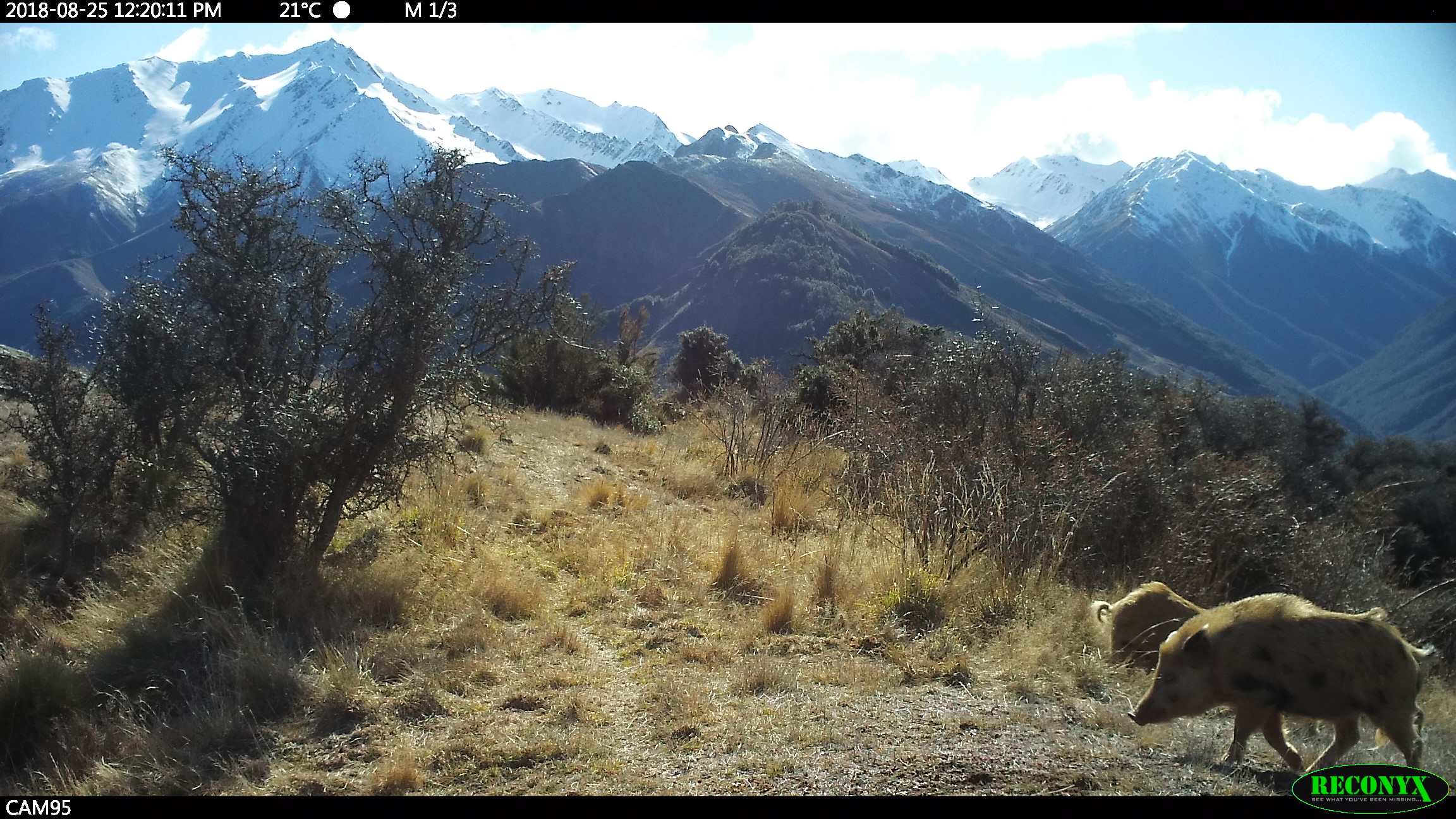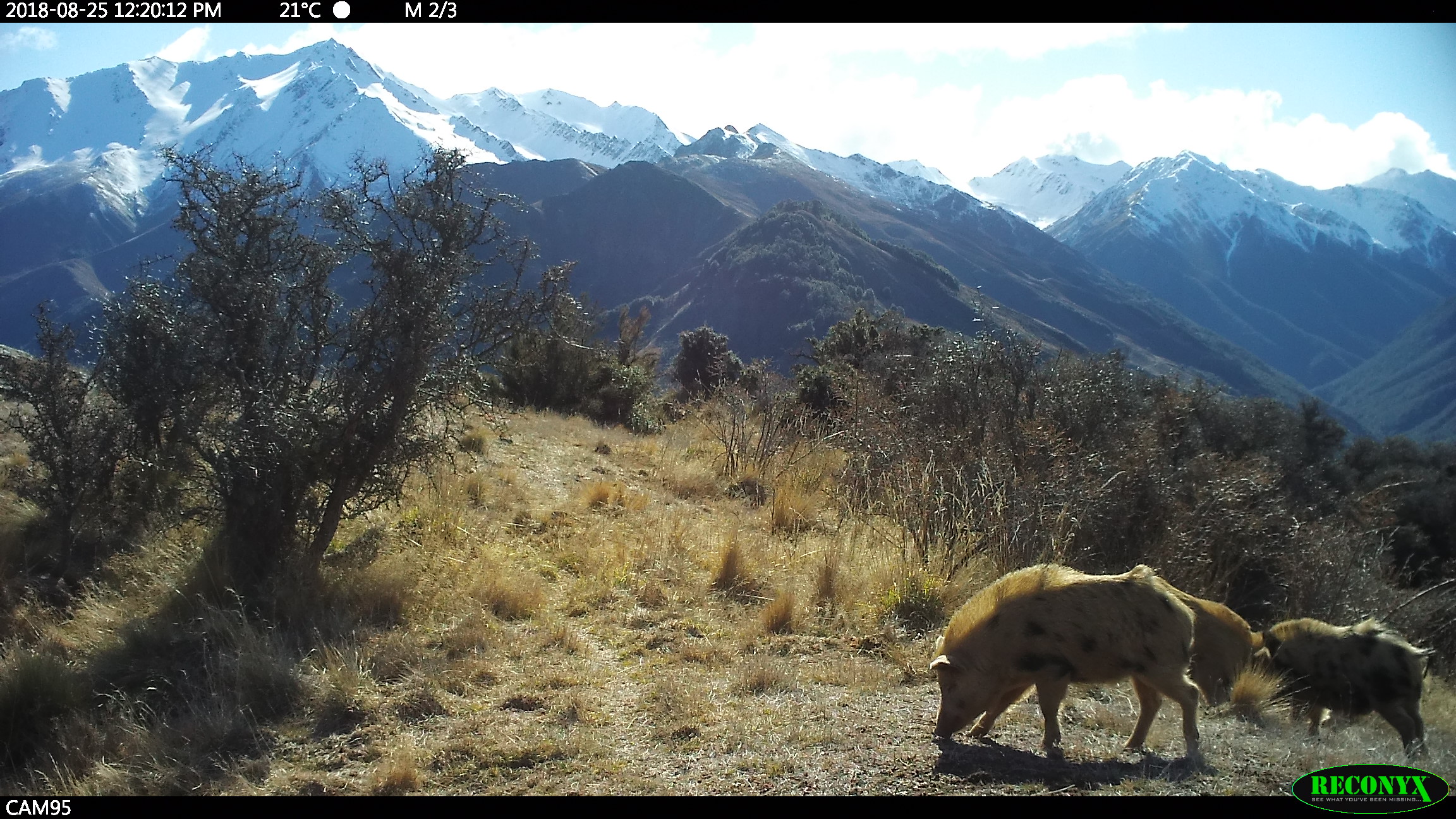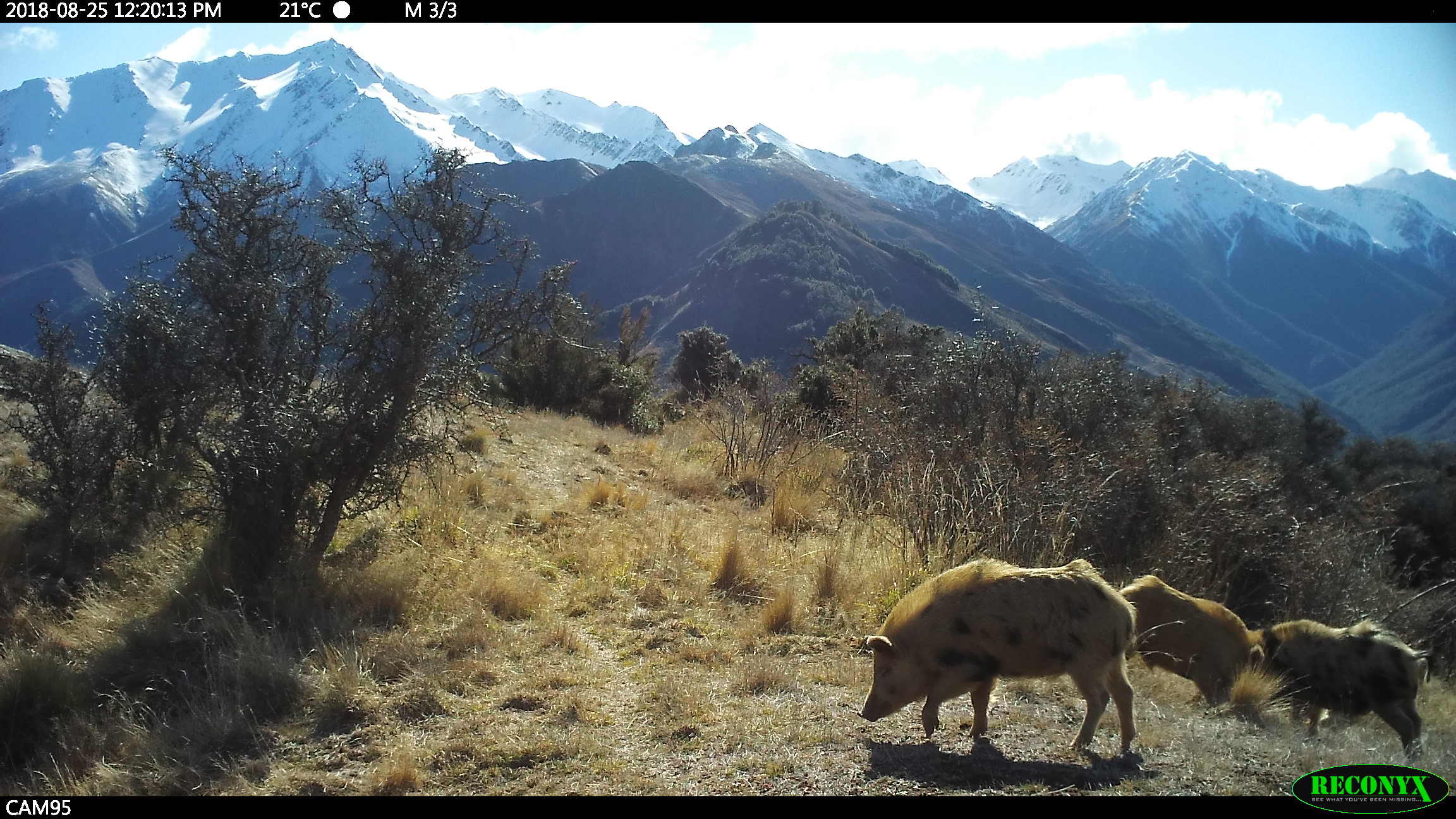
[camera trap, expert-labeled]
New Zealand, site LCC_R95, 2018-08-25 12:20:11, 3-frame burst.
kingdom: Animalia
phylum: Chordata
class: Mammalia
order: Artiodactyla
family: Suidae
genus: Sus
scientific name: Sus scrofa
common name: pig